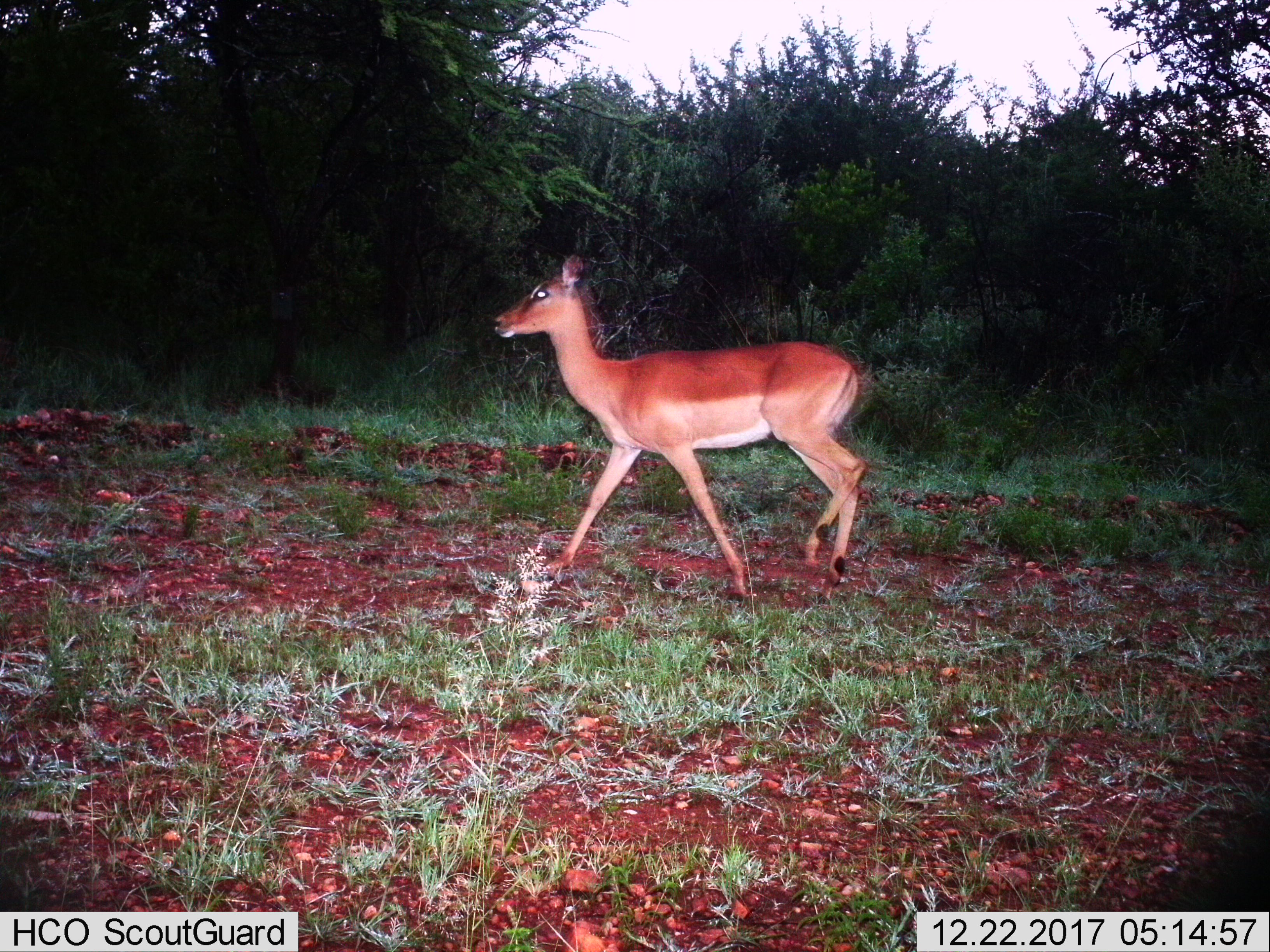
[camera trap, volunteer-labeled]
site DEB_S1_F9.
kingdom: Animalia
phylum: Chordata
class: Mammalia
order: Artiodactyla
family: Bovidae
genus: Aepyceros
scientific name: Aepyceros melampus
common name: impala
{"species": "impala (Aepyceros melampus)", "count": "1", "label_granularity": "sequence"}